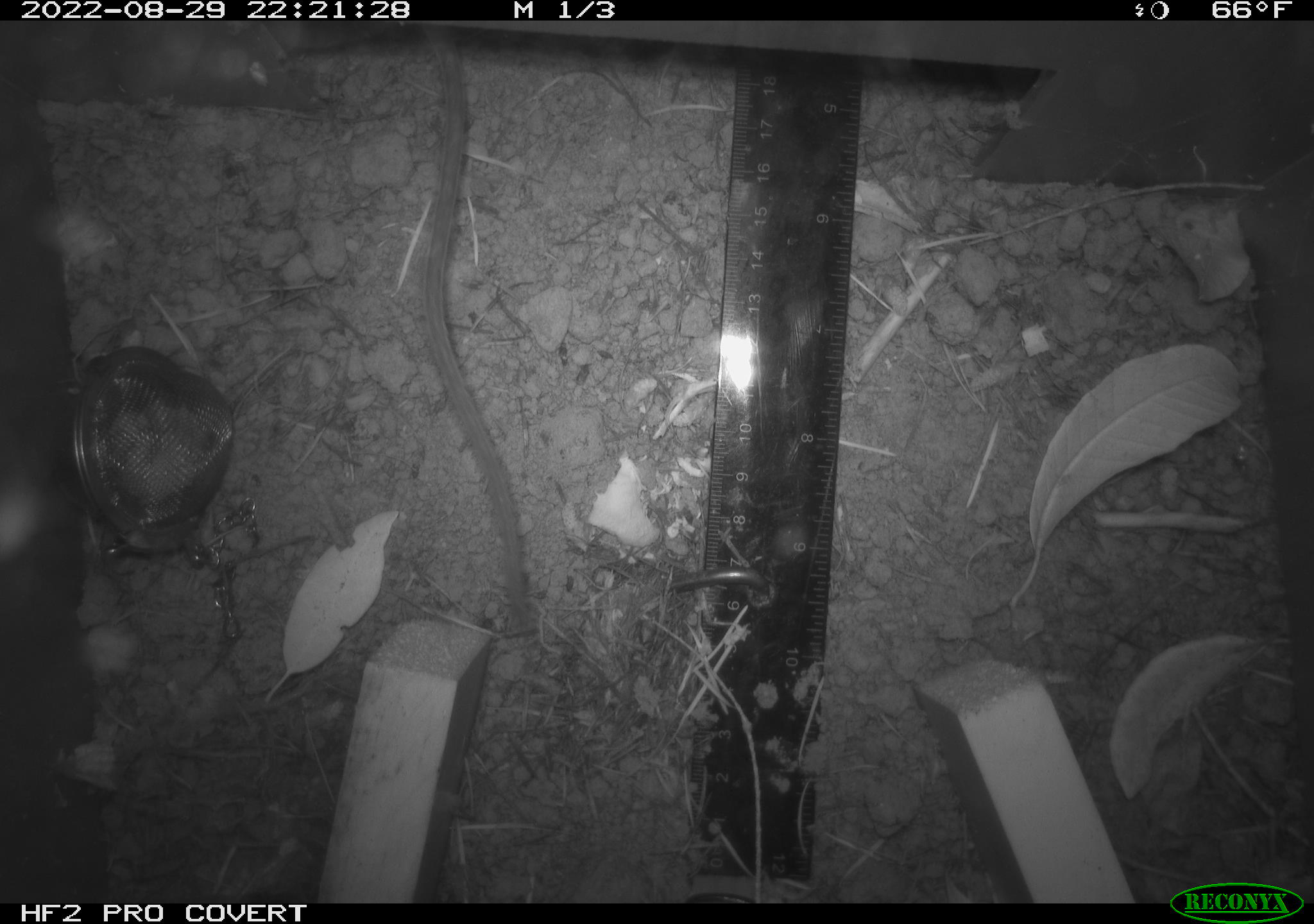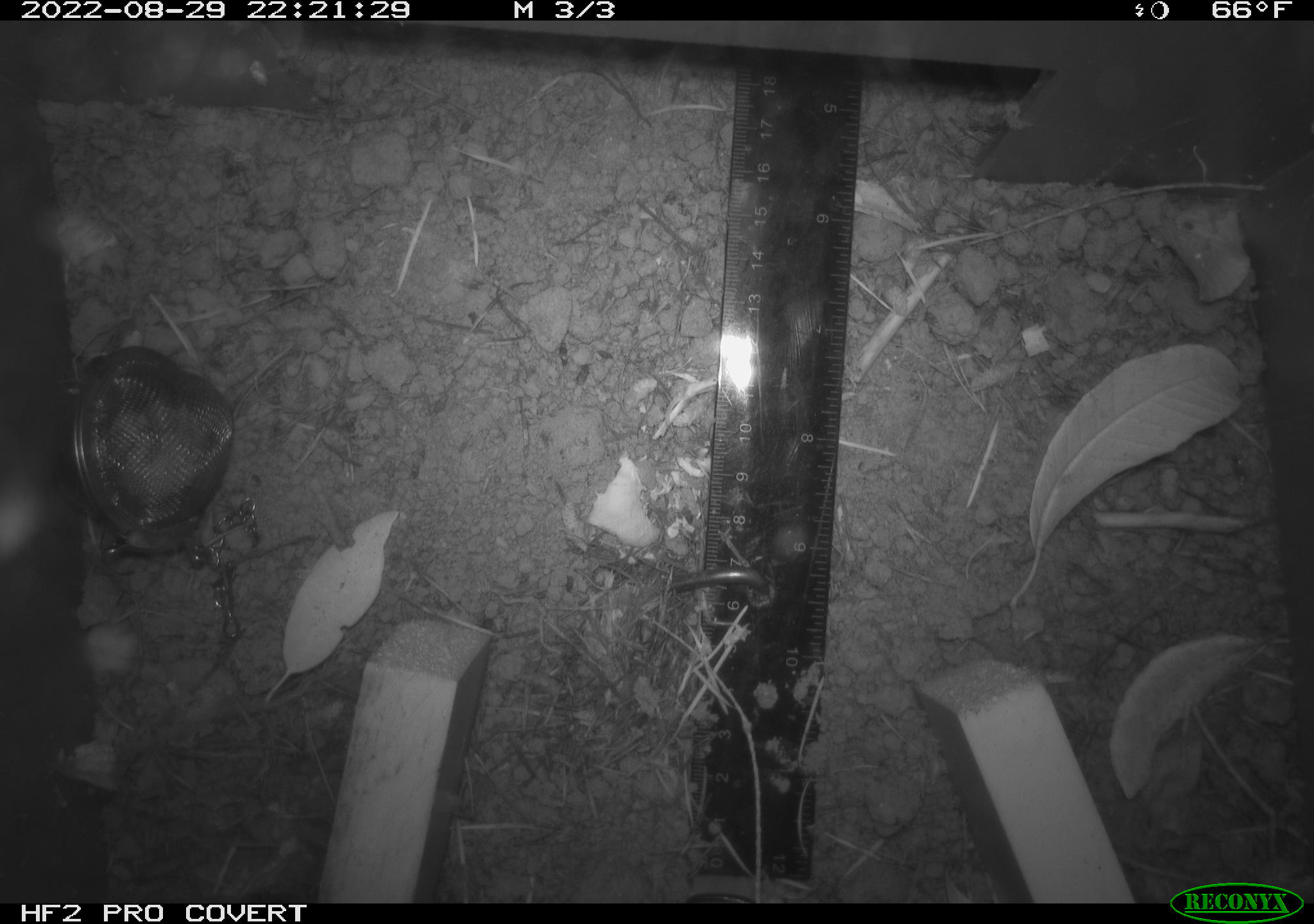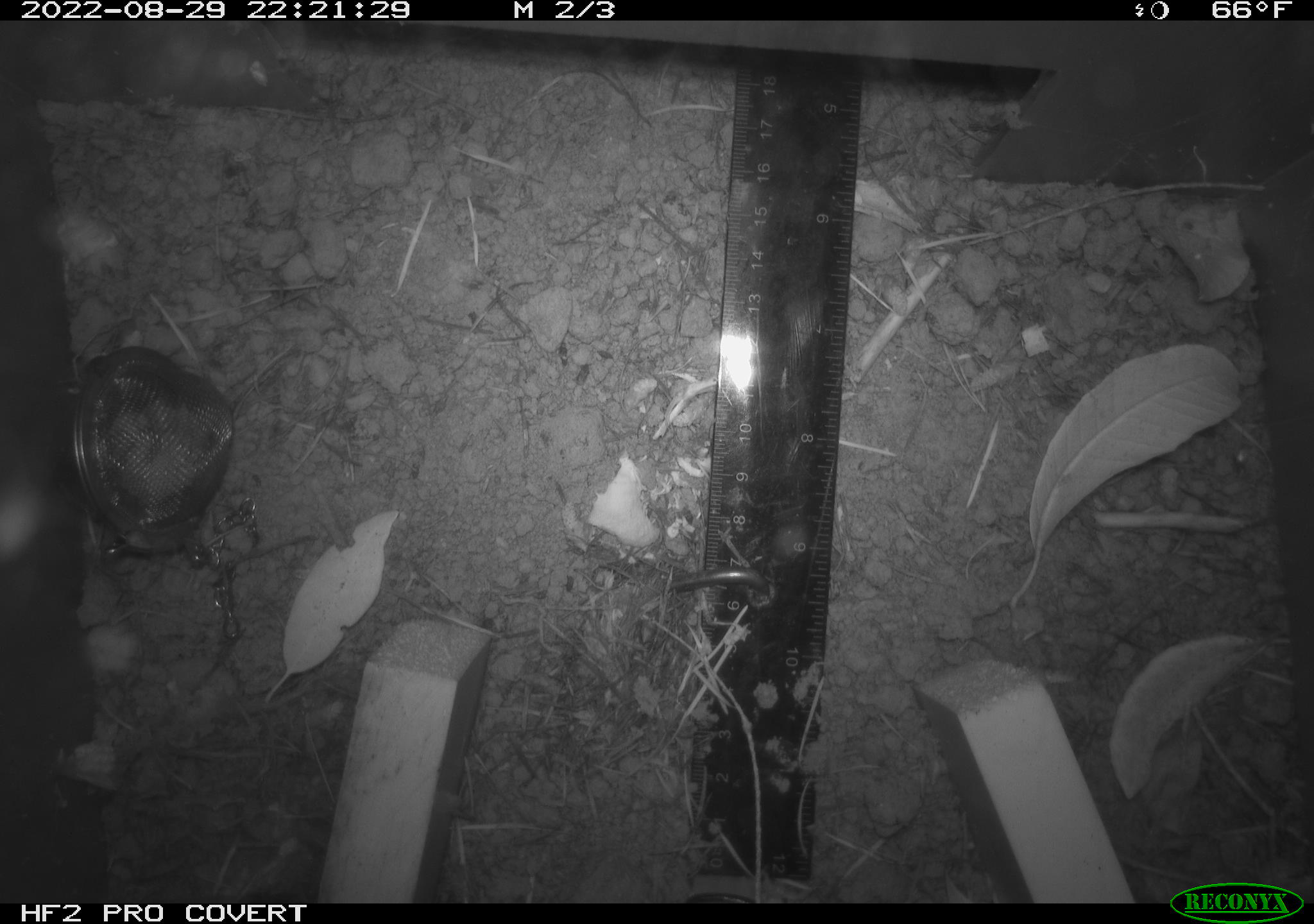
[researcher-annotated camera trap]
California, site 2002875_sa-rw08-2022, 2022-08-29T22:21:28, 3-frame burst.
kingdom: Animalia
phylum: Chordata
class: Mammalia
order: Rodentia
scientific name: Rodentia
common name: mouse species